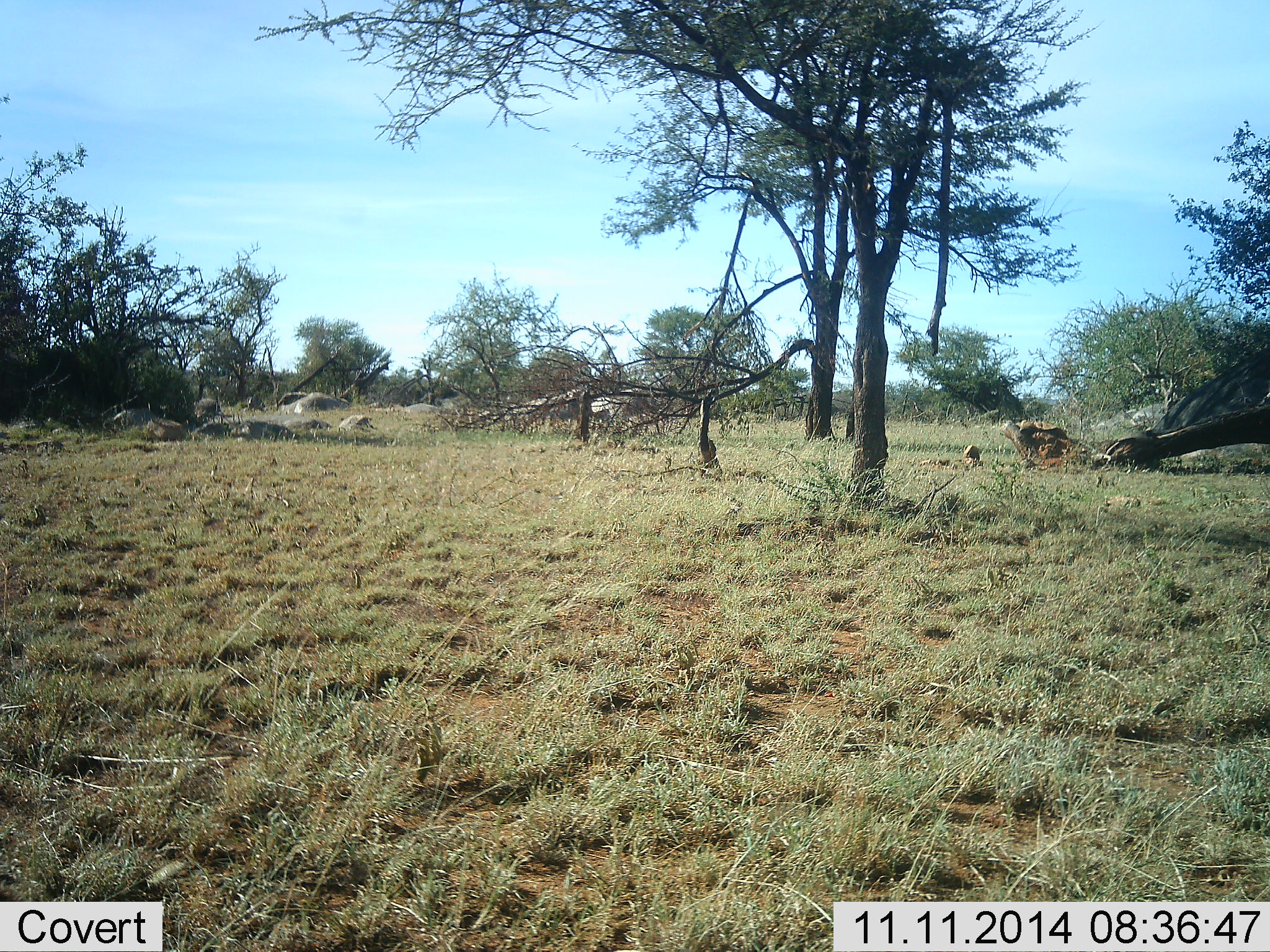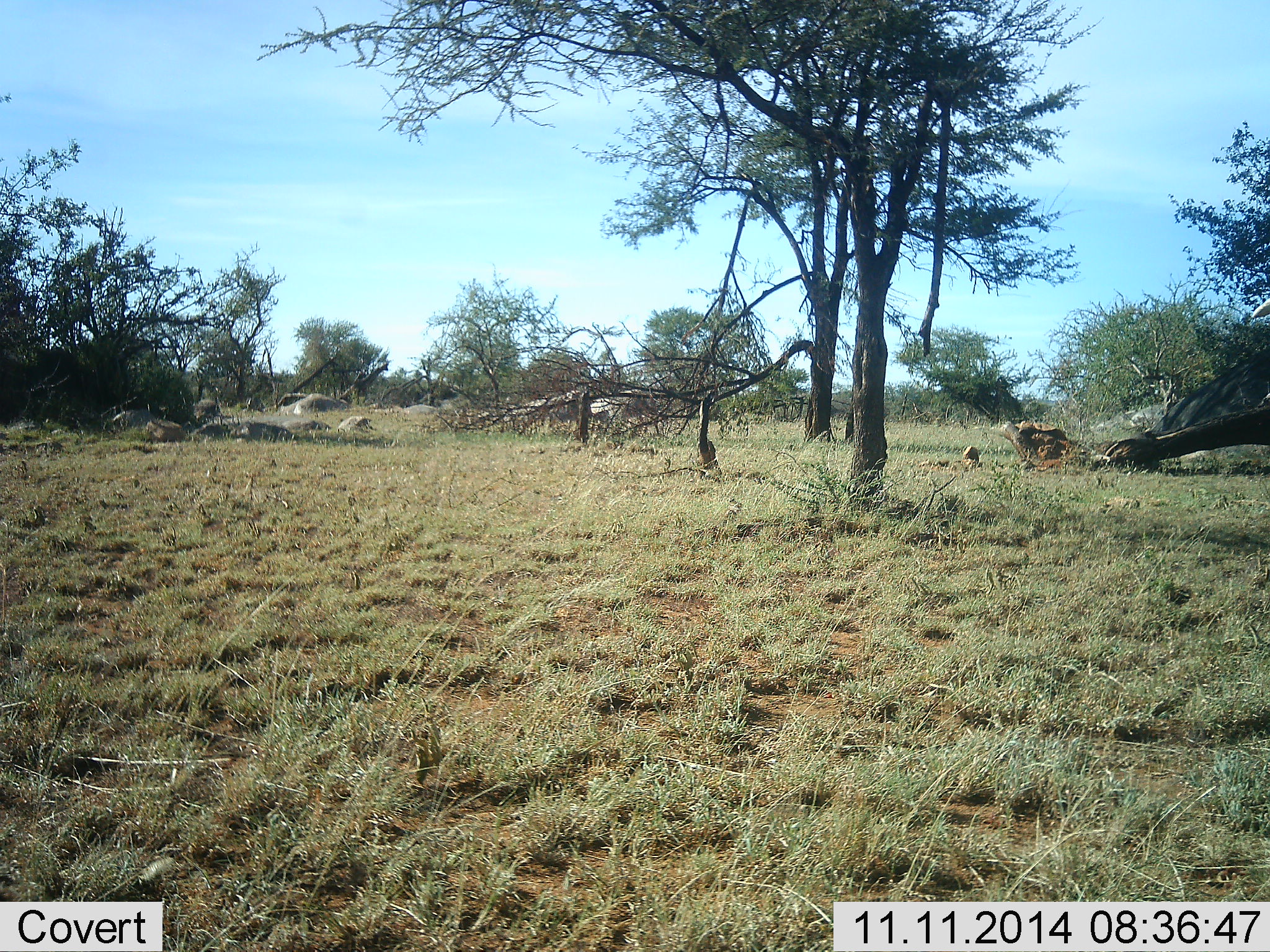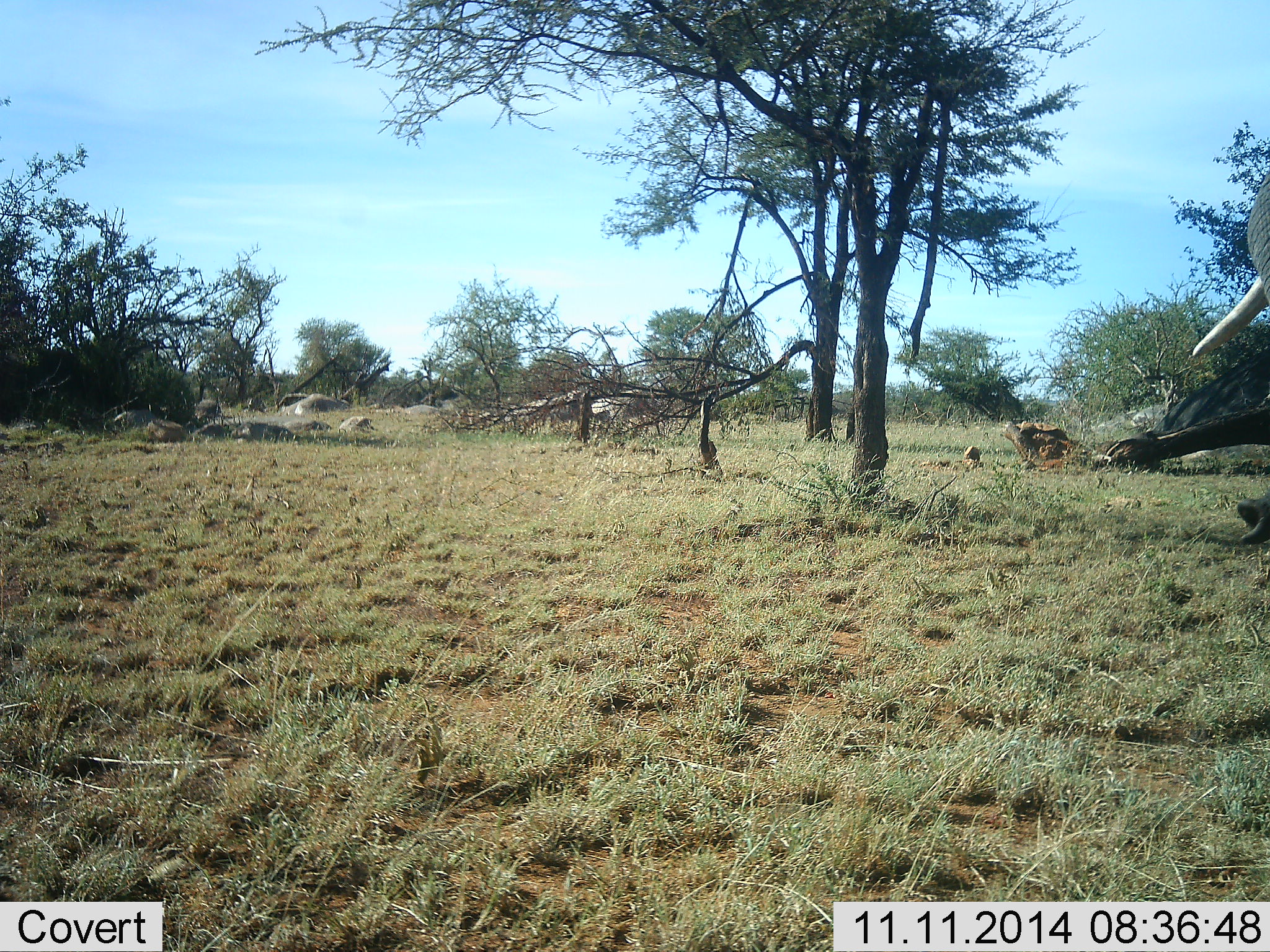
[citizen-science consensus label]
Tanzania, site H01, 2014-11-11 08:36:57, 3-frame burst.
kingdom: Animalia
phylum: Chordata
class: Mammalia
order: Proboscidea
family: Elephantidae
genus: Loxodonta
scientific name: Loxodonta africana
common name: african bush elephant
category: elephant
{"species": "elephant (african bush elephant) (Loxodonta africana)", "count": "1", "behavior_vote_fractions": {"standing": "20%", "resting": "0%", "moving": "80%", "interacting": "0%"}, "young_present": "0%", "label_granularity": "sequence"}